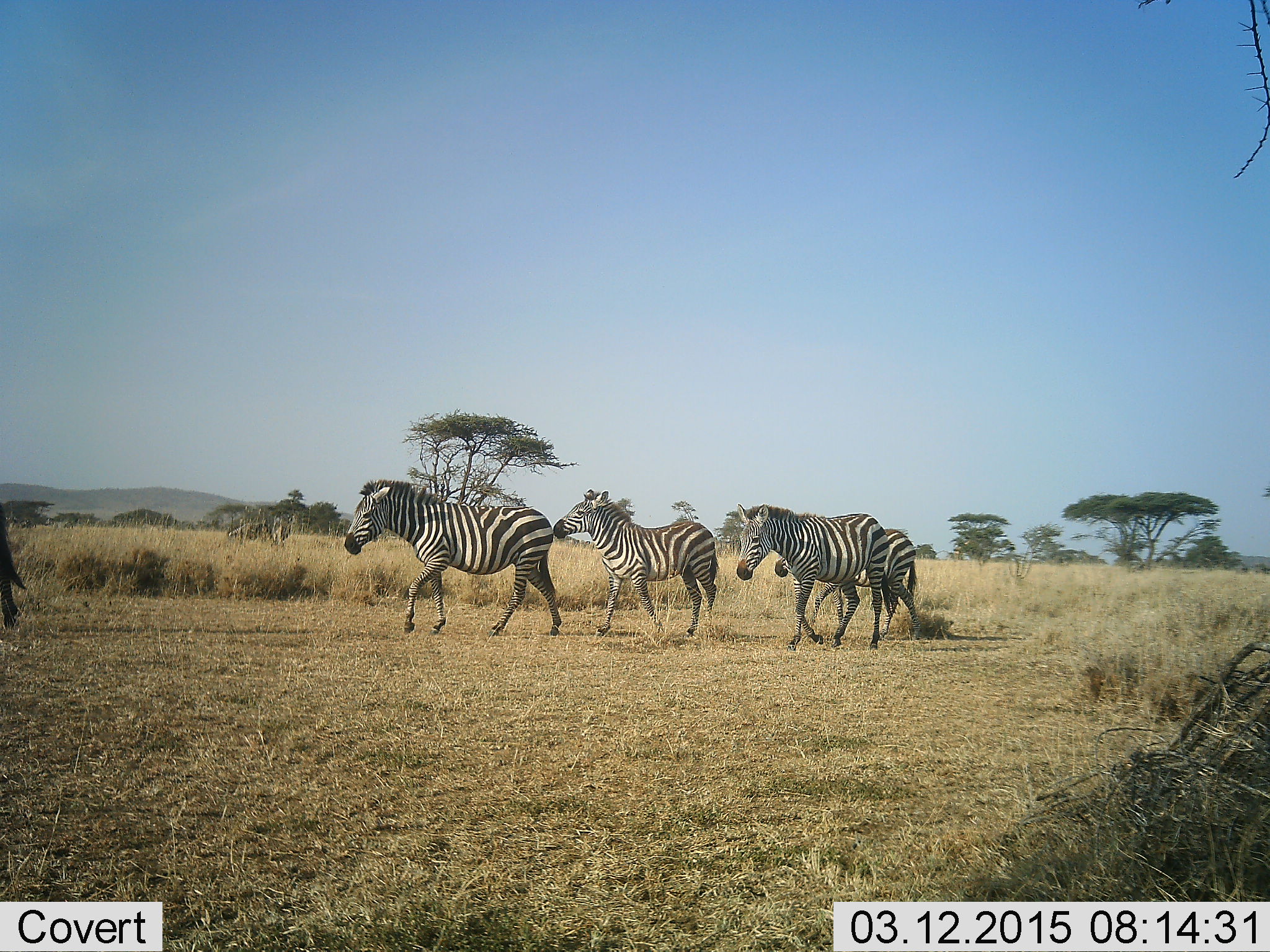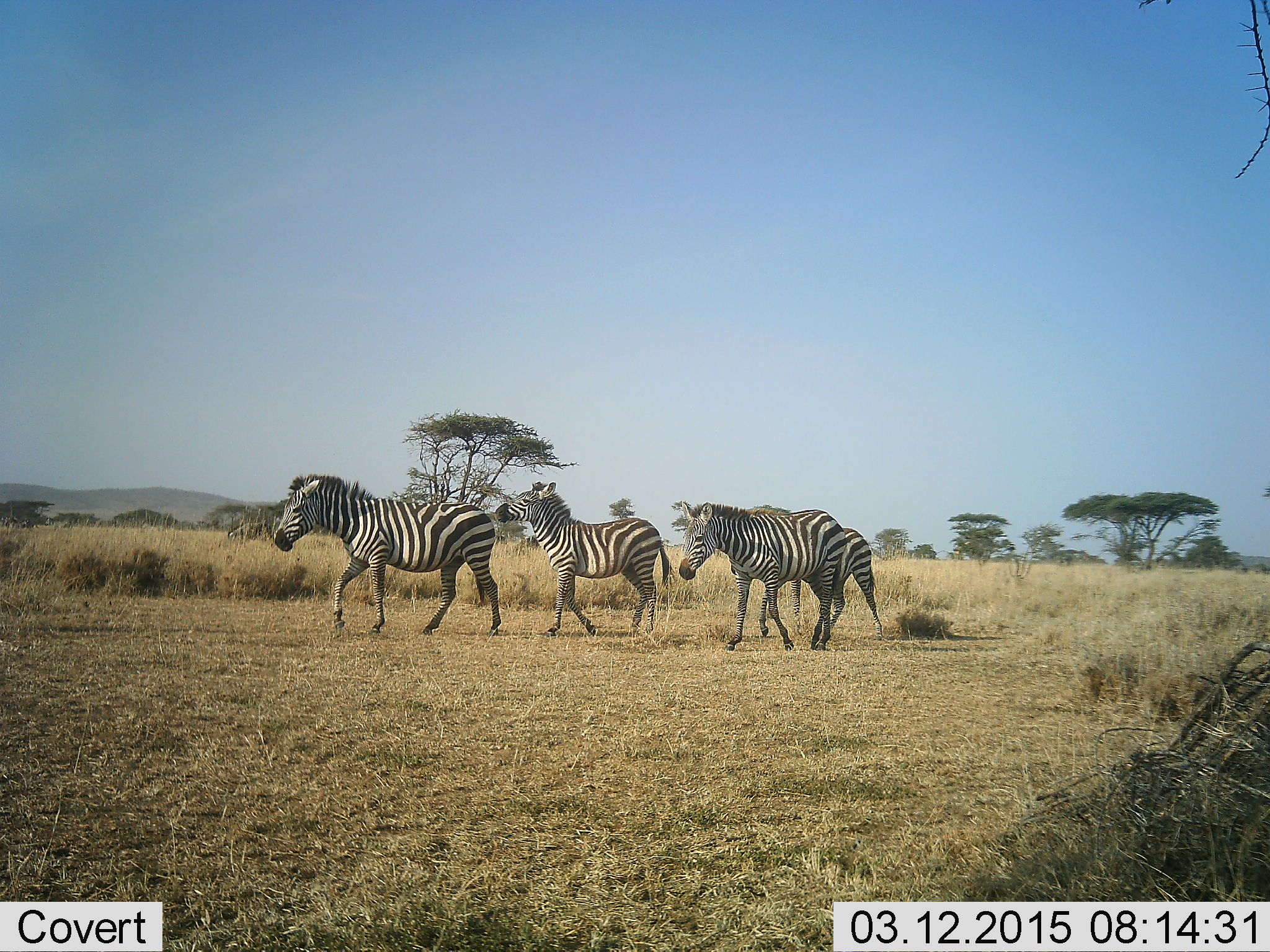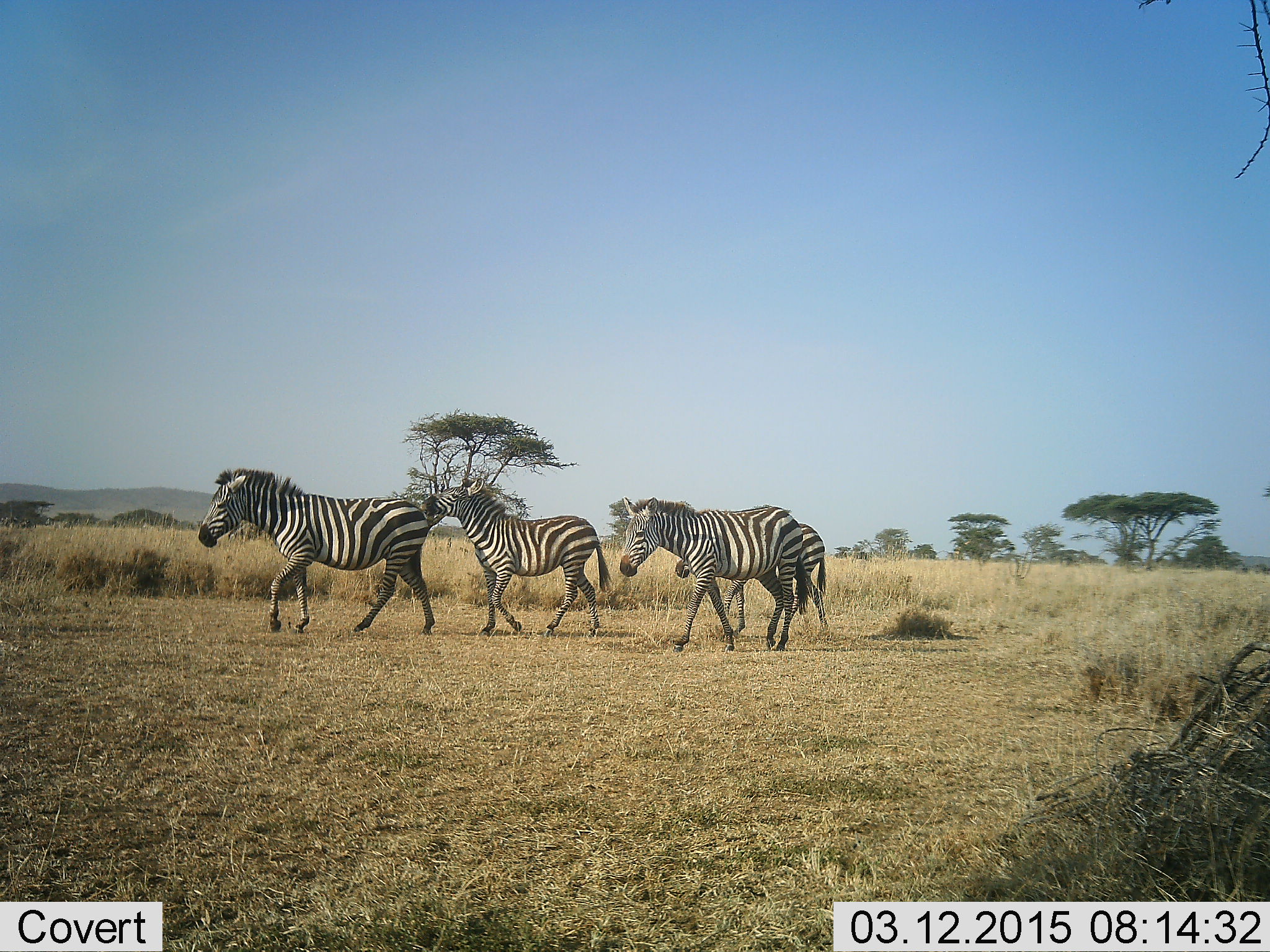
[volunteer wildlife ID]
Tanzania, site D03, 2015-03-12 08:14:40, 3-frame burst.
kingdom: Animalia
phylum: Chordata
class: Mammalia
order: Perissodactyla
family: Equidae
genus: Equus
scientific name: Equus quagga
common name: plains zebra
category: zebra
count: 4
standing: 10%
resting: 0%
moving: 100%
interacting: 0%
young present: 40%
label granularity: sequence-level